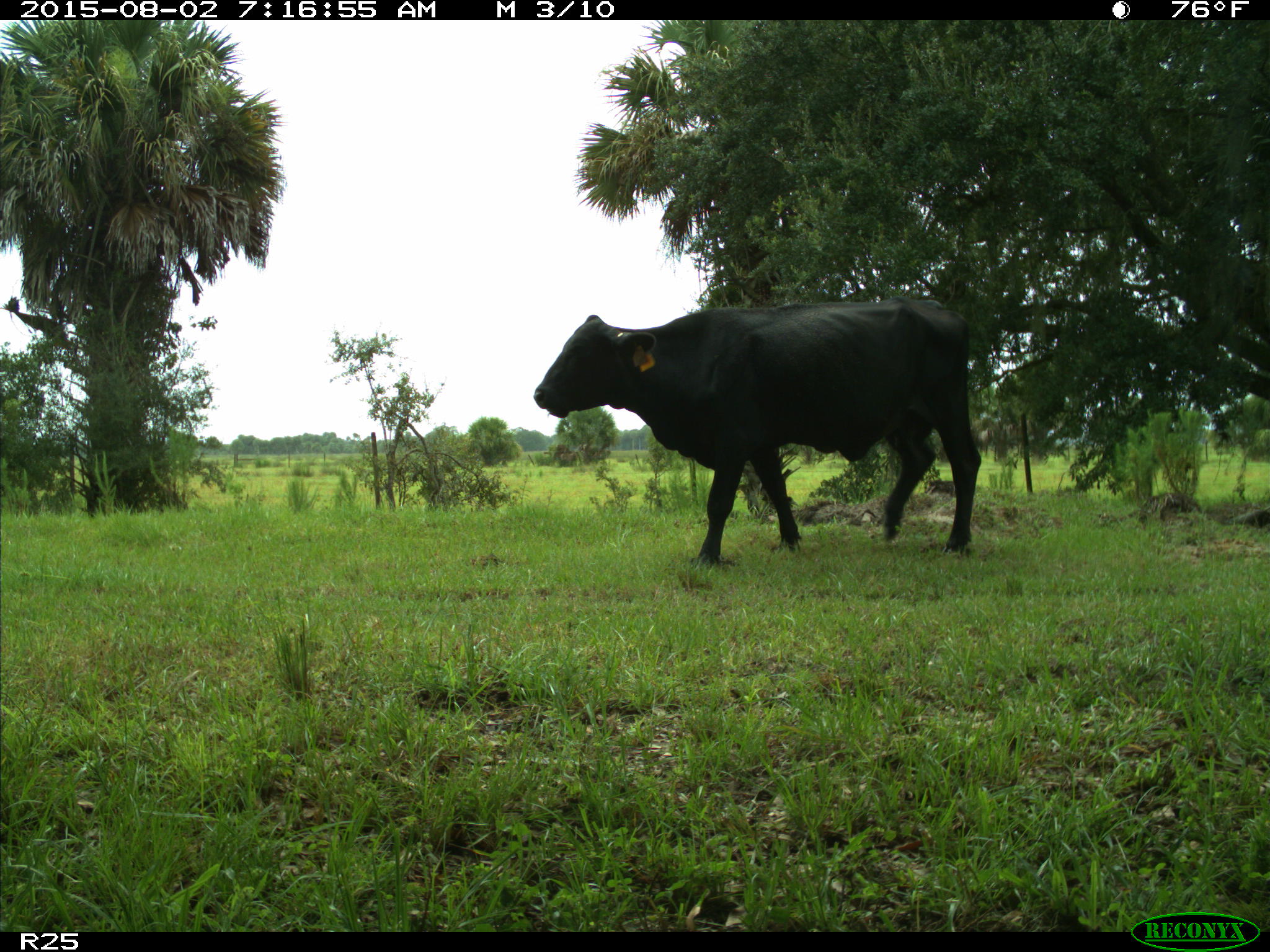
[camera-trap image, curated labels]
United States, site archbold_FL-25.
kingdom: Animalia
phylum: Chordata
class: Mammalia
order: Artiodactyla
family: Bovidae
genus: Bos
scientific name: Bos taurus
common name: domestic cow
Bos taurus (domestic cow).